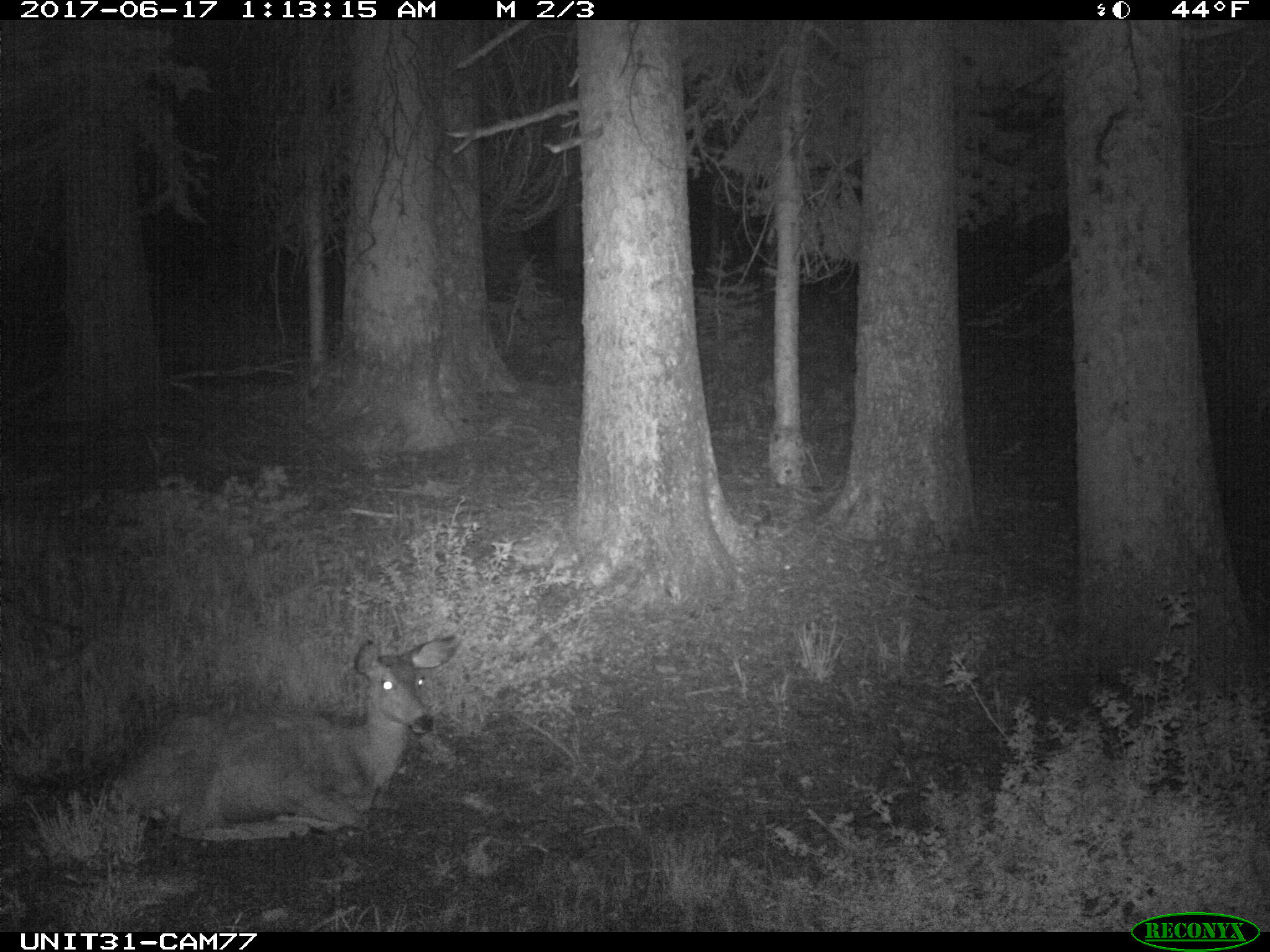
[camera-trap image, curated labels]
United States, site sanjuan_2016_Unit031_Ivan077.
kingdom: Animalia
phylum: Chordata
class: Mammalia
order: Artiodactyla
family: Cervidae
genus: Odocoileus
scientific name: Odocoileus hemionus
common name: mule deer